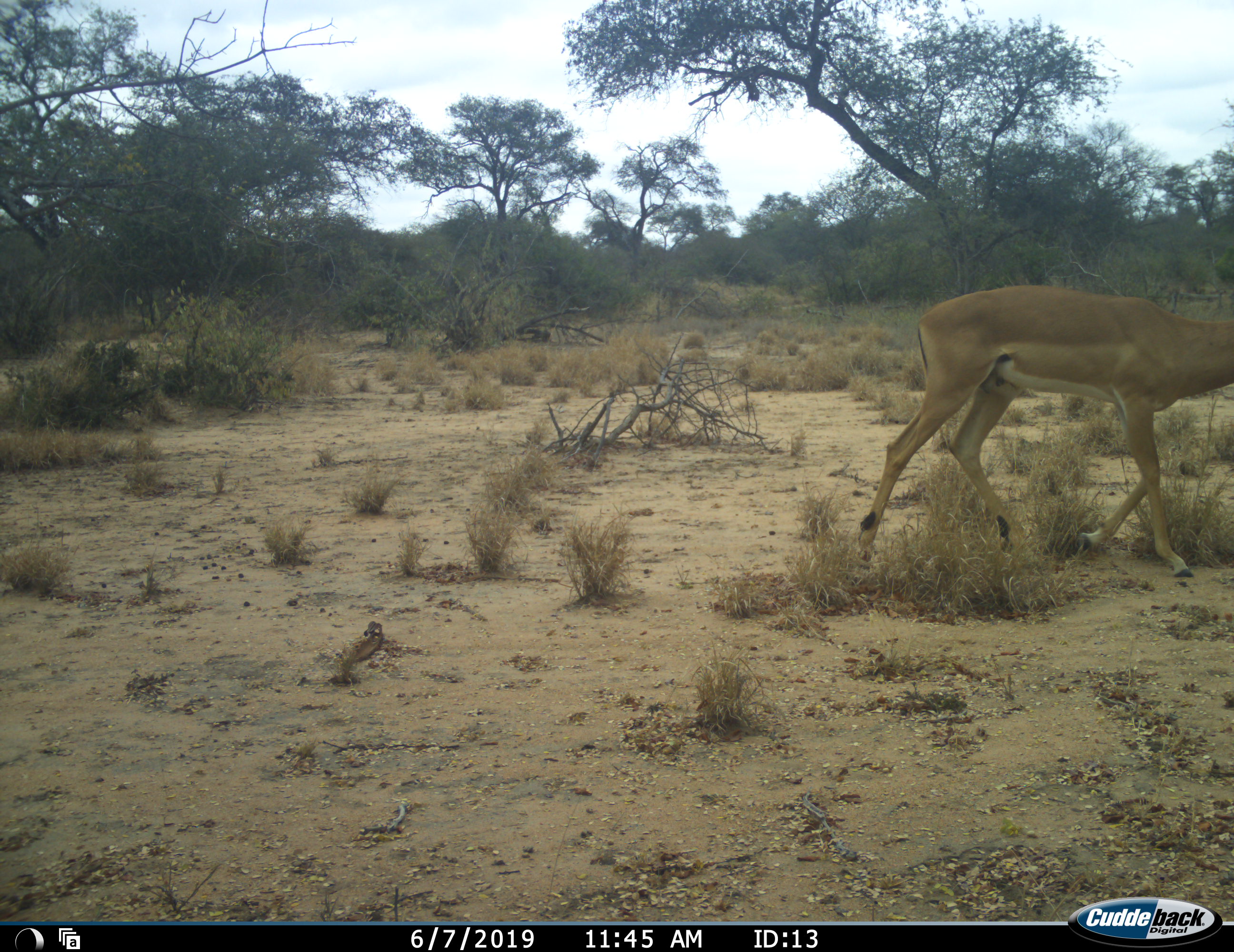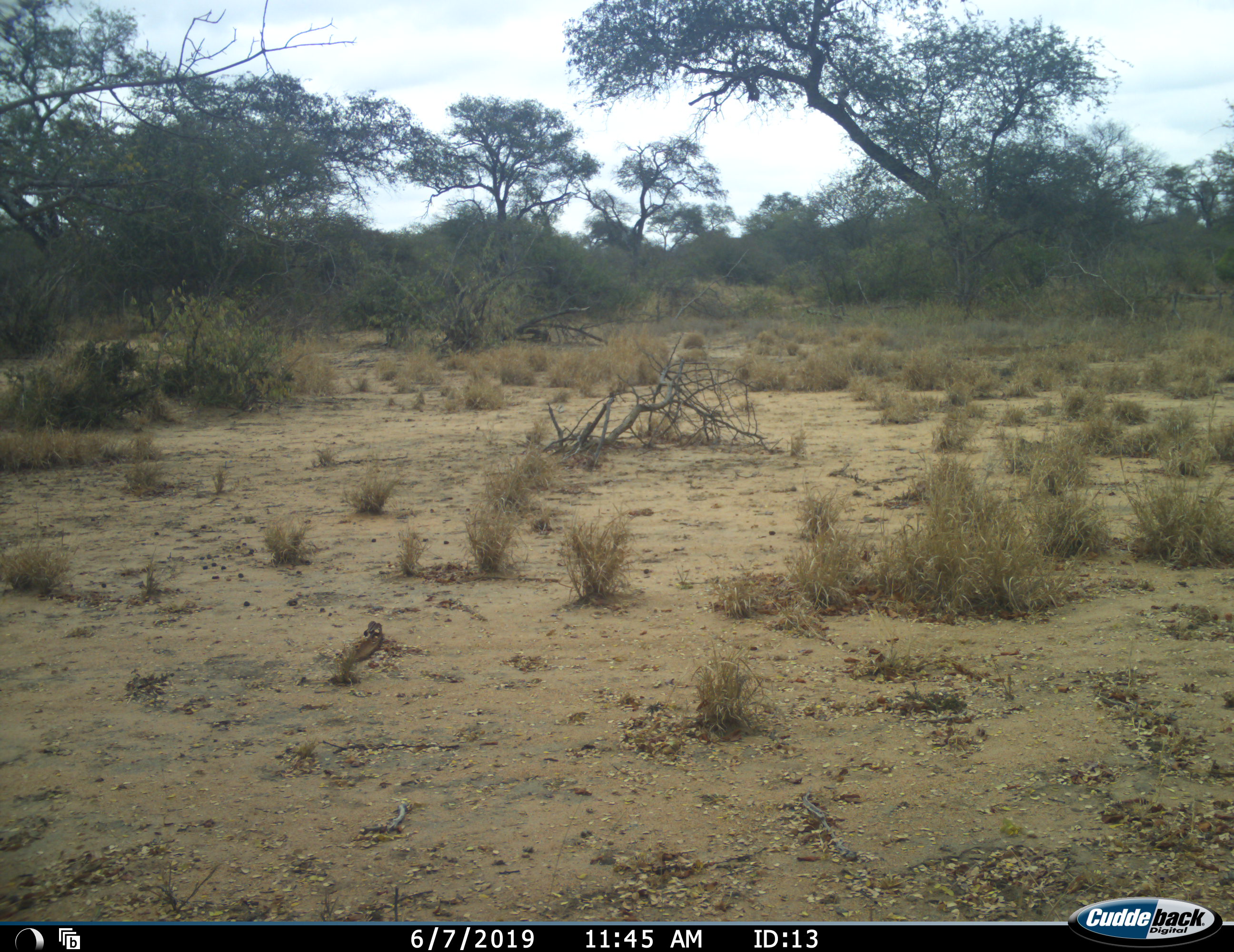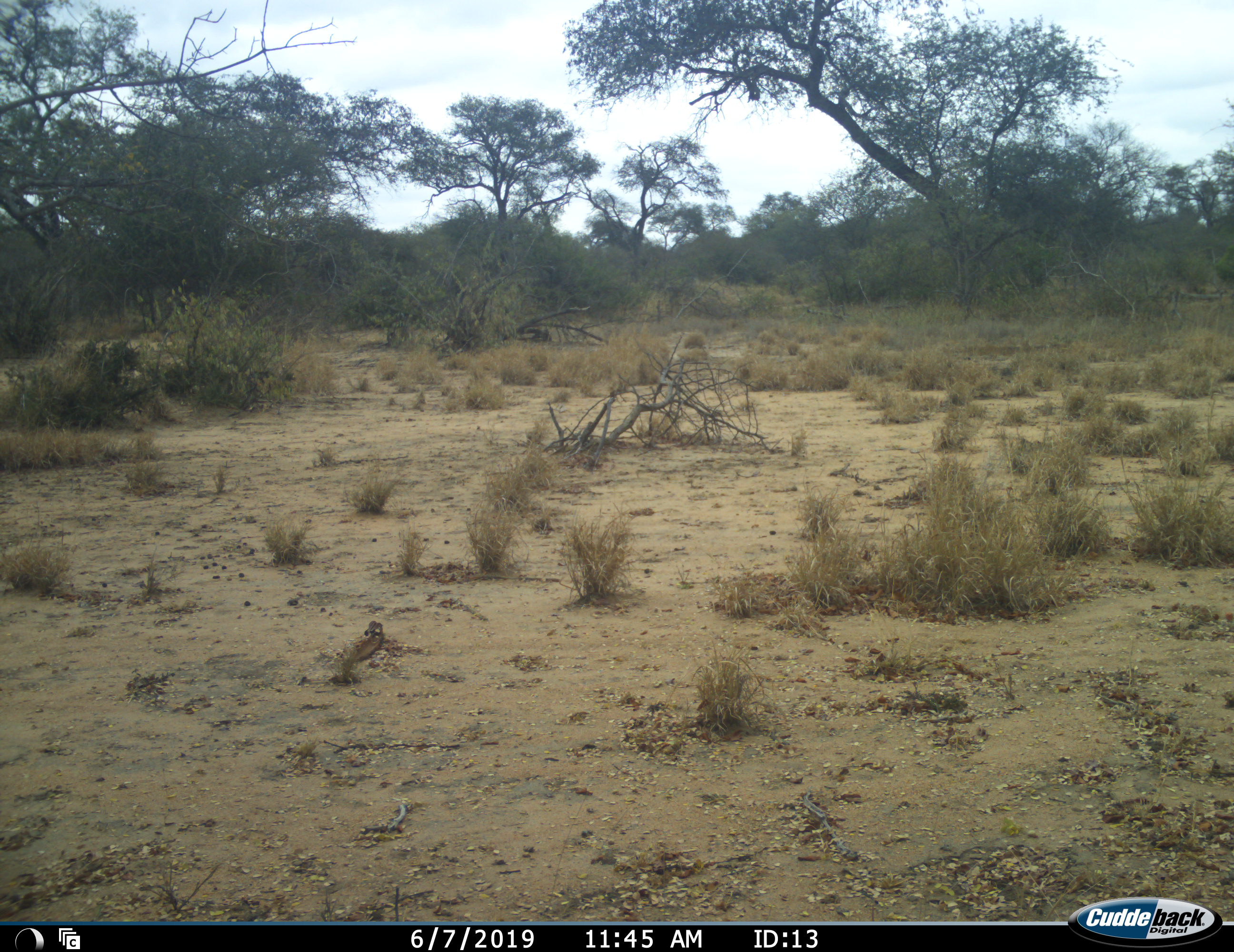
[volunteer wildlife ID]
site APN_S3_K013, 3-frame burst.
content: unidentified animal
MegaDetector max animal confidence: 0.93